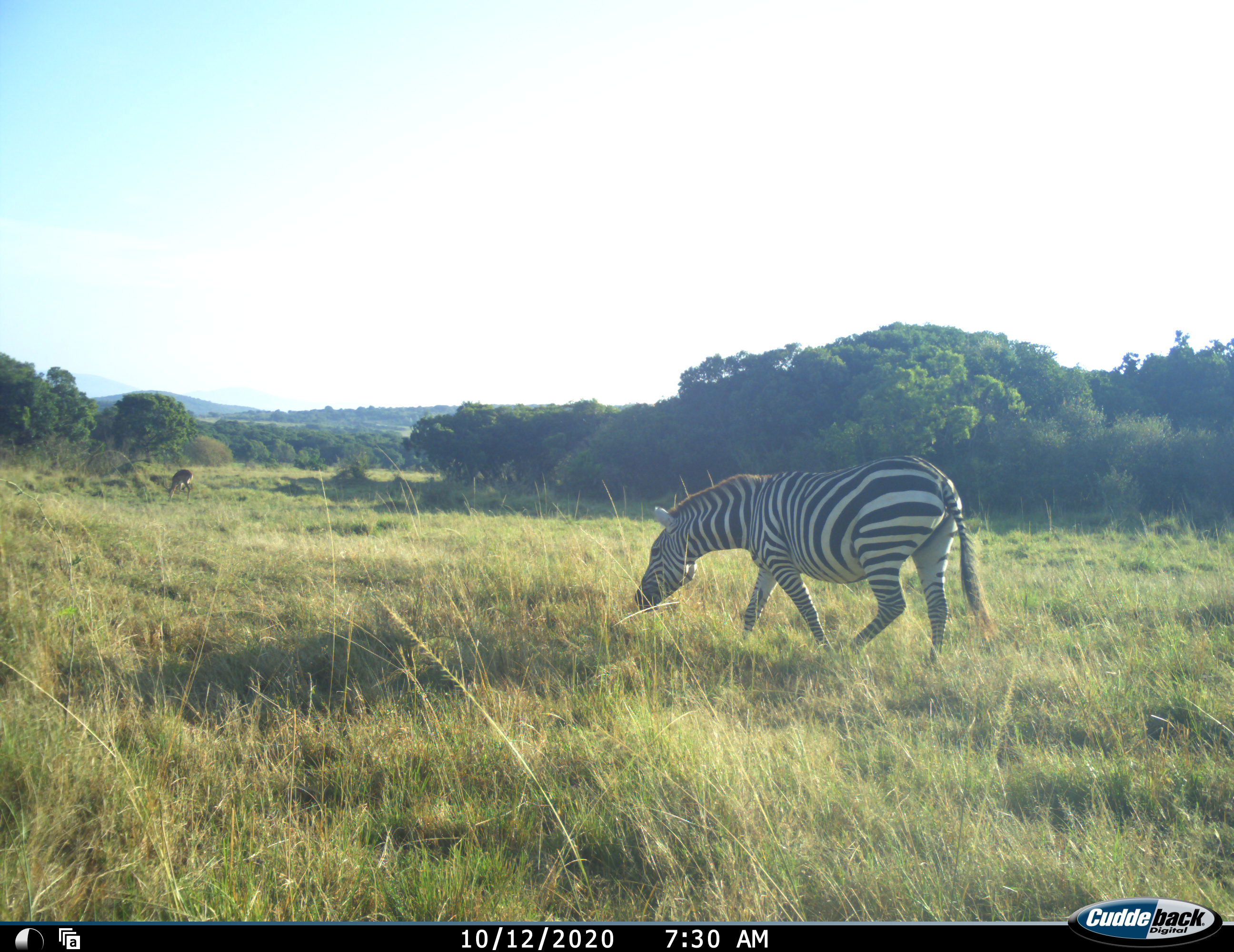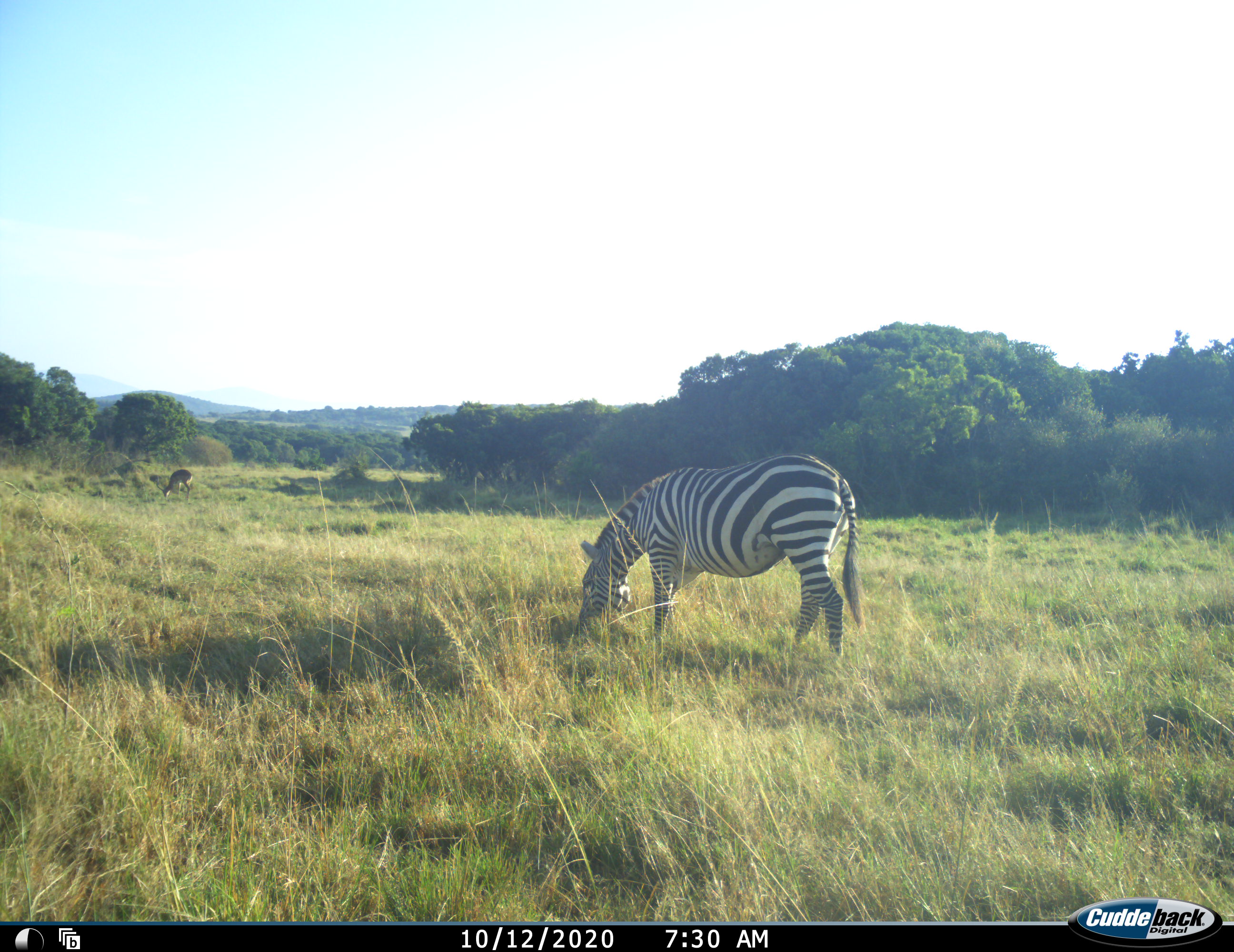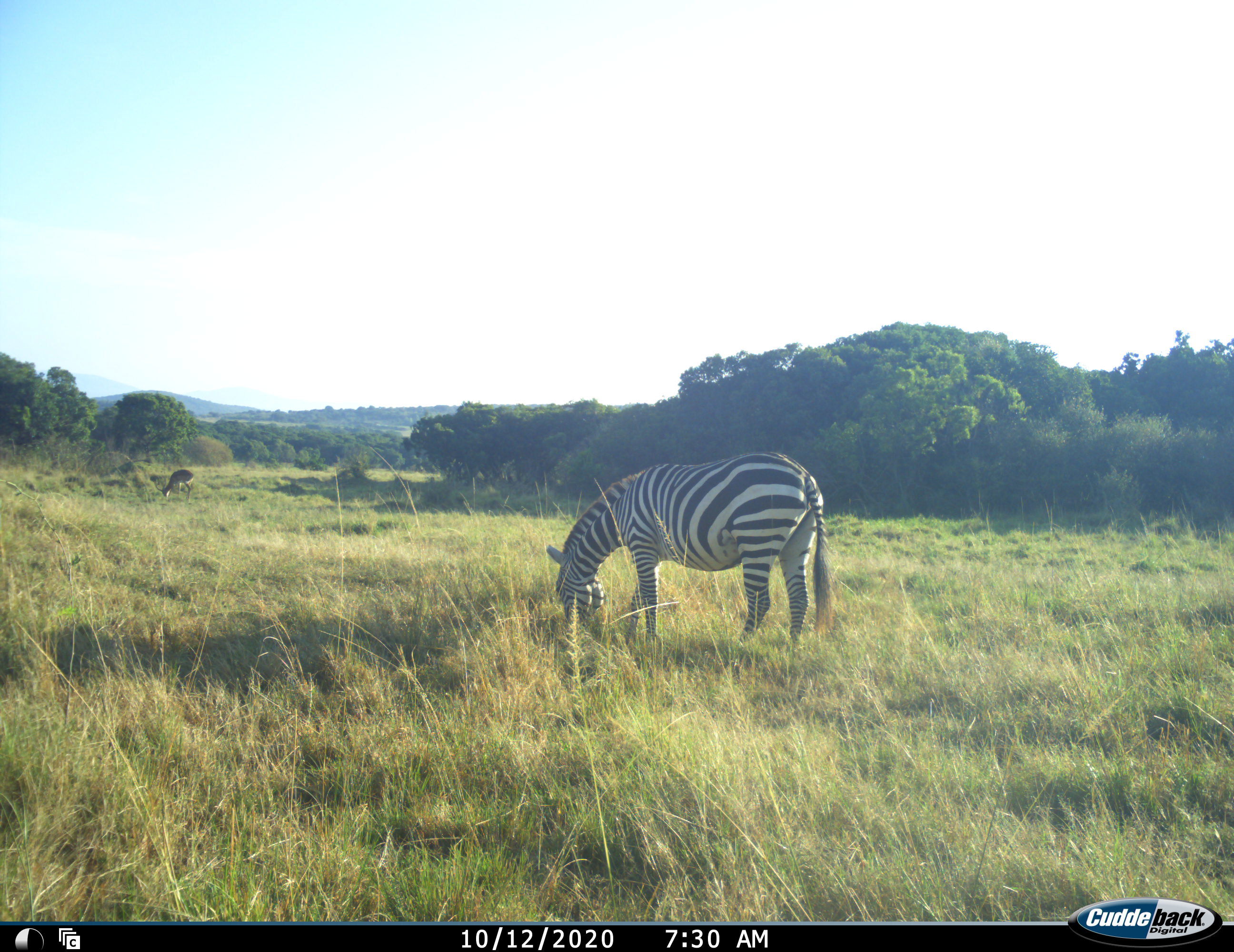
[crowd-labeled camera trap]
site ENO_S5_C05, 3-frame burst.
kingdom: Animalia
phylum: Chordata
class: Mammalia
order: Artiodactyla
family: Bovidae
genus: Aepyceros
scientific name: Aepyceros melampus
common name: impala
Impala (Aepyceros melampus), count 1. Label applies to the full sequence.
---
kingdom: Animalia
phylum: Chordata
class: Mammalia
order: Perissodactyla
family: Equidae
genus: Equus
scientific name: Equus quagga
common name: plains zebra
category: zebraplains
Zebraplains (plains zebra) (Equus quagga), count 1. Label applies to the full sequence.